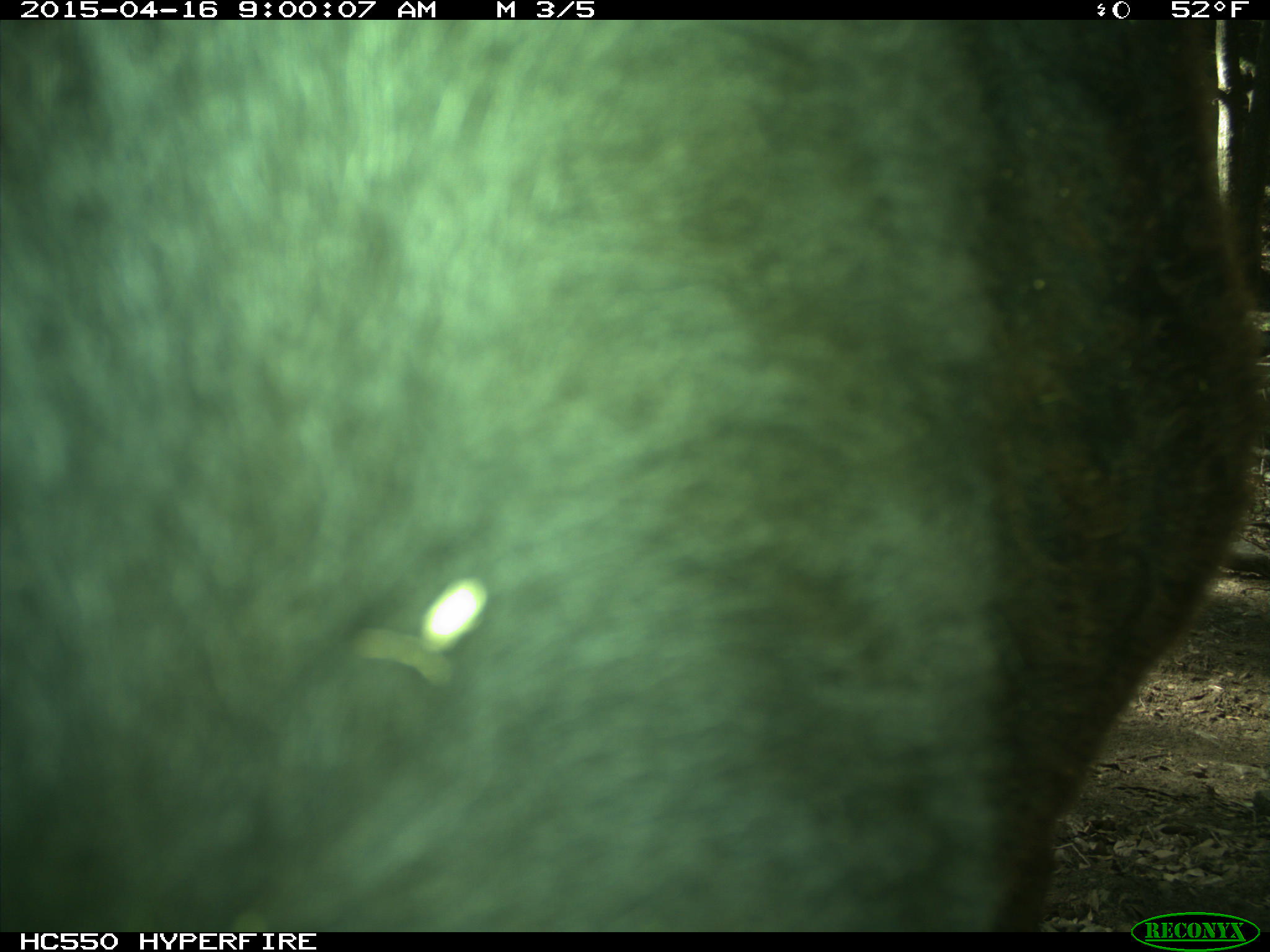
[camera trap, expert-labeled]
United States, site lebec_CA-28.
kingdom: Animalia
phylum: Chordata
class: Mammalia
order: Artiodactyla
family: Bovidae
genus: Bos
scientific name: Bos taurus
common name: domestic cow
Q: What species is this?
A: Bos taurus (domestic cow).